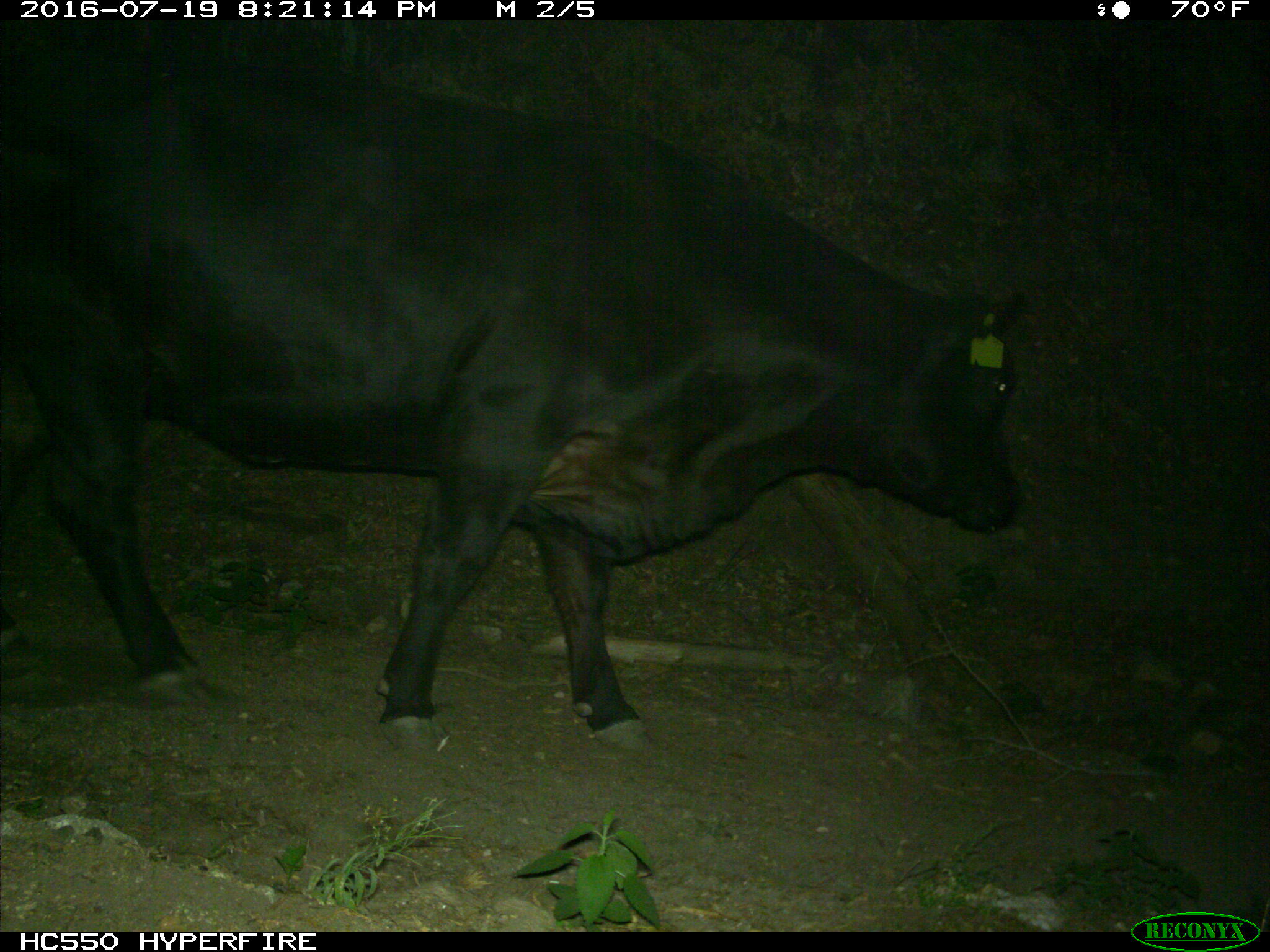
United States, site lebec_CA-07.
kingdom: Animalia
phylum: Chordata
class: Mammalia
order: Artiodactyla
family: Bovidae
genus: Bos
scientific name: Bos taurus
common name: domestic cow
Bos taurus (domestic cow).